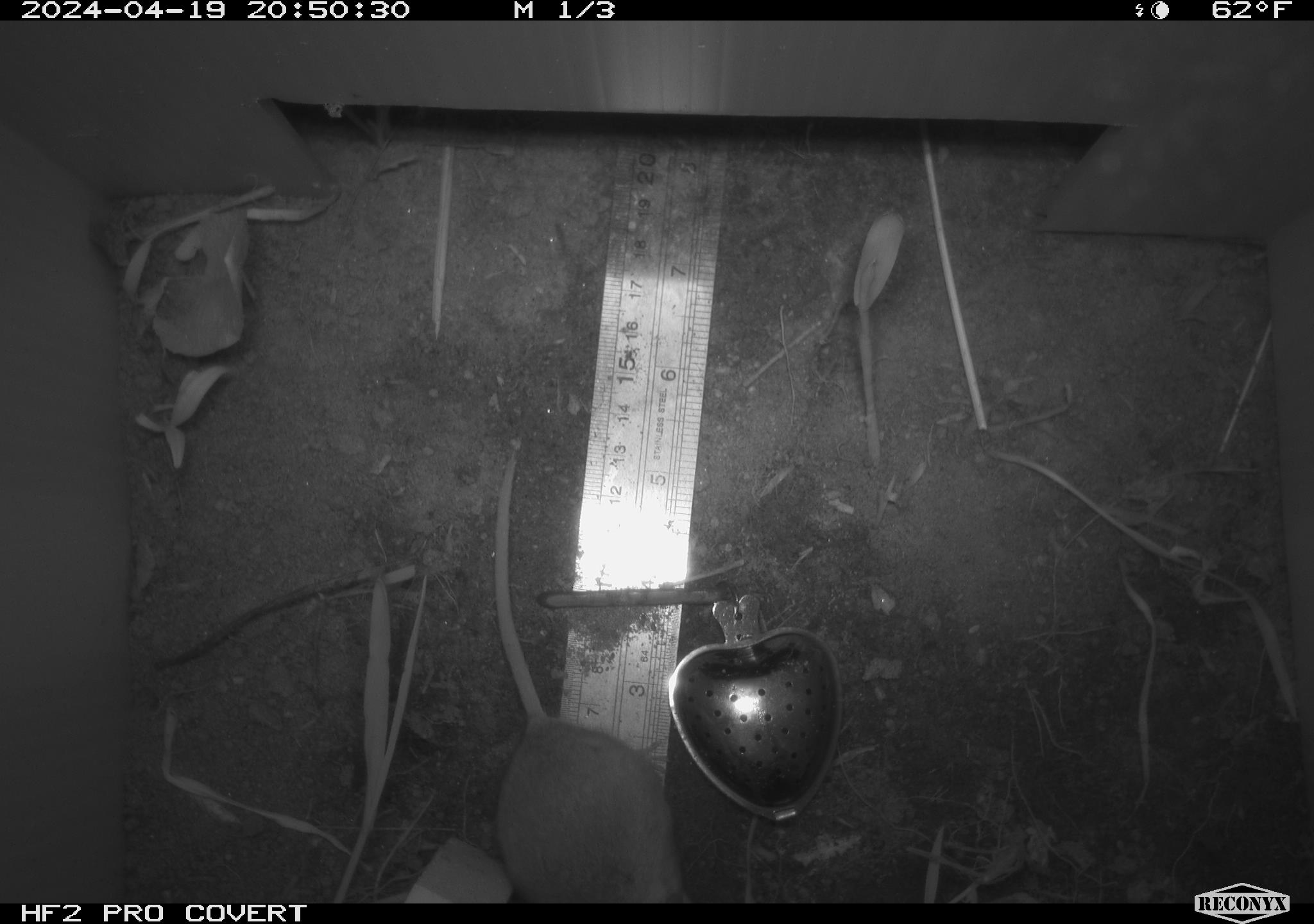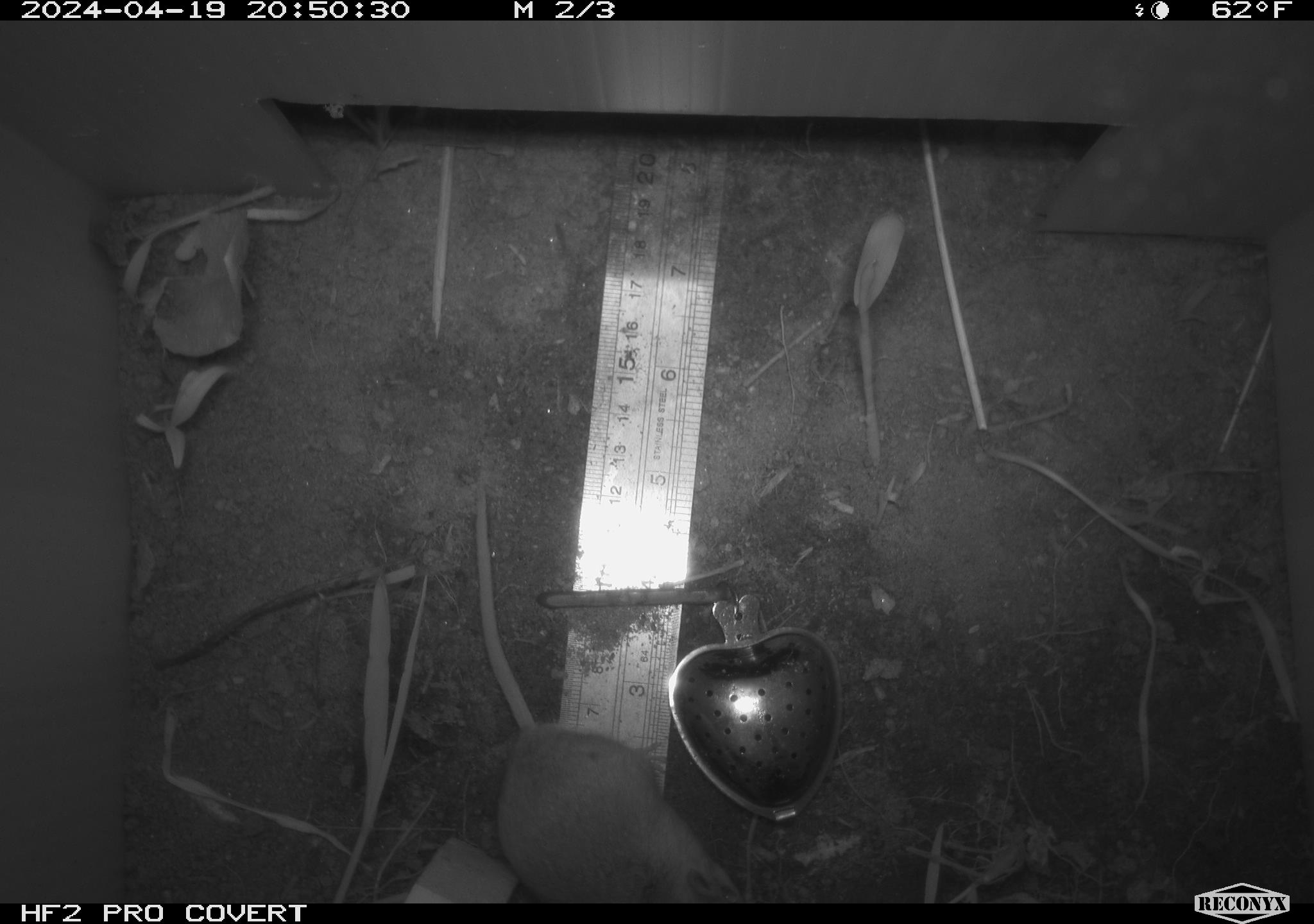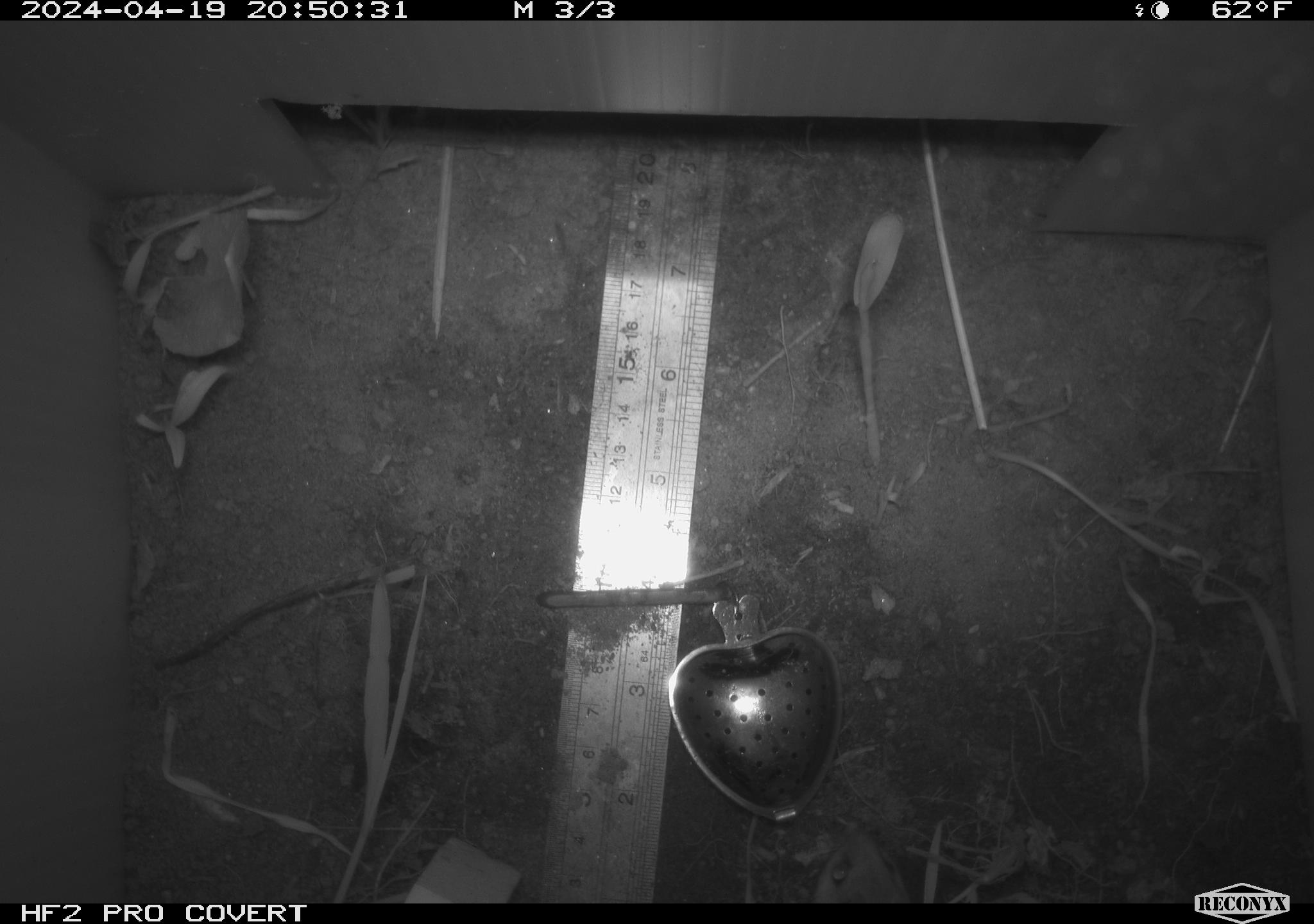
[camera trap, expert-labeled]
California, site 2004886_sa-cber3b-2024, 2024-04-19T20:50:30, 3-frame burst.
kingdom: Animalia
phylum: Chordata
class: Mammalia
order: Rodentia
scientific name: Rodentia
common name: mouse species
Mouse species (Rodentia).